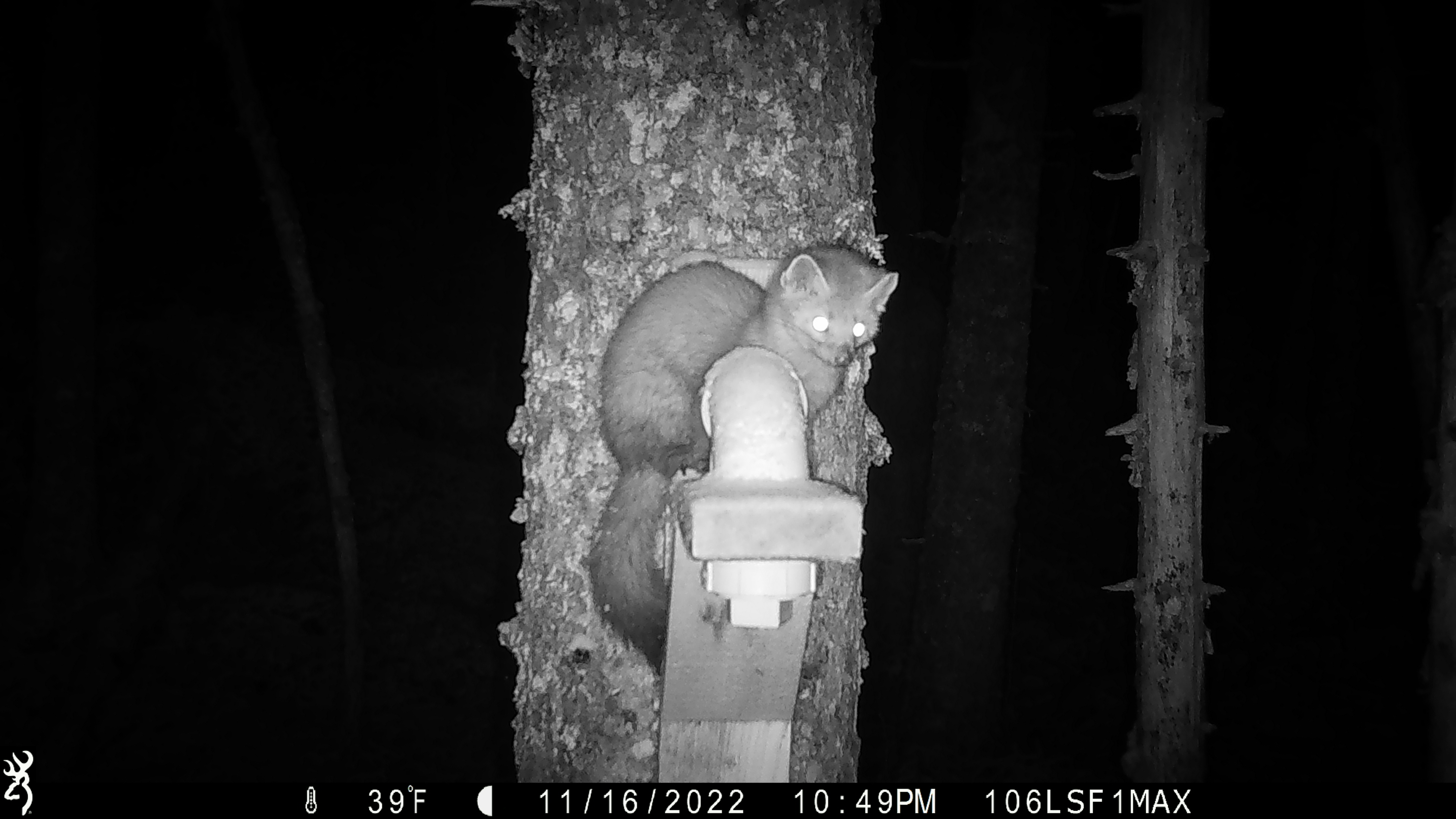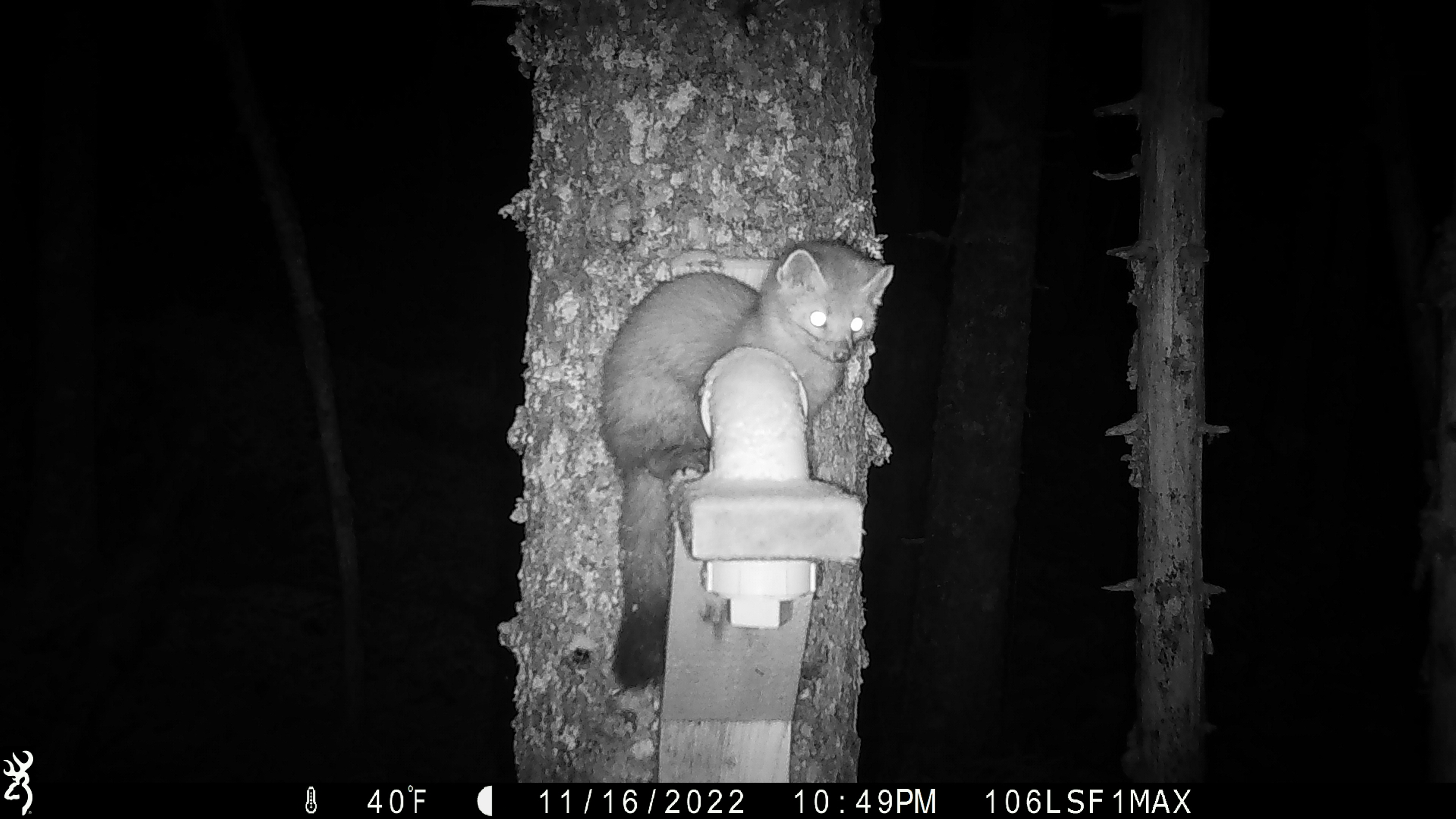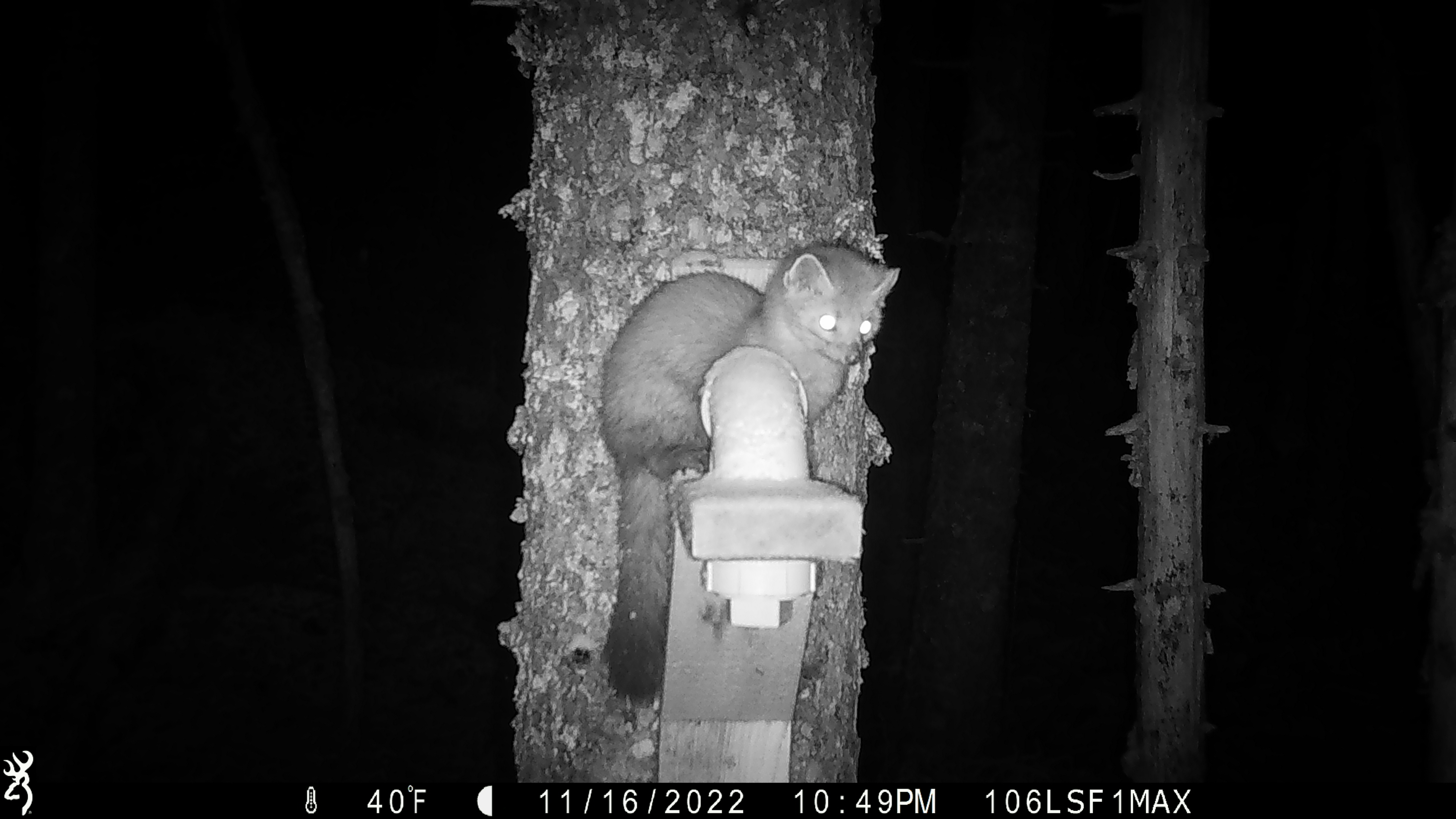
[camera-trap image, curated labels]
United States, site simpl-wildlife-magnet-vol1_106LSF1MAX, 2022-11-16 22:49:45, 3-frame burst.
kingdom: Animalia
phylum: Chordata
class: Mammalia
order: Carnivora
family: Mustelidae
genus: Martes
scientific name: Martes americana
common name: american marten